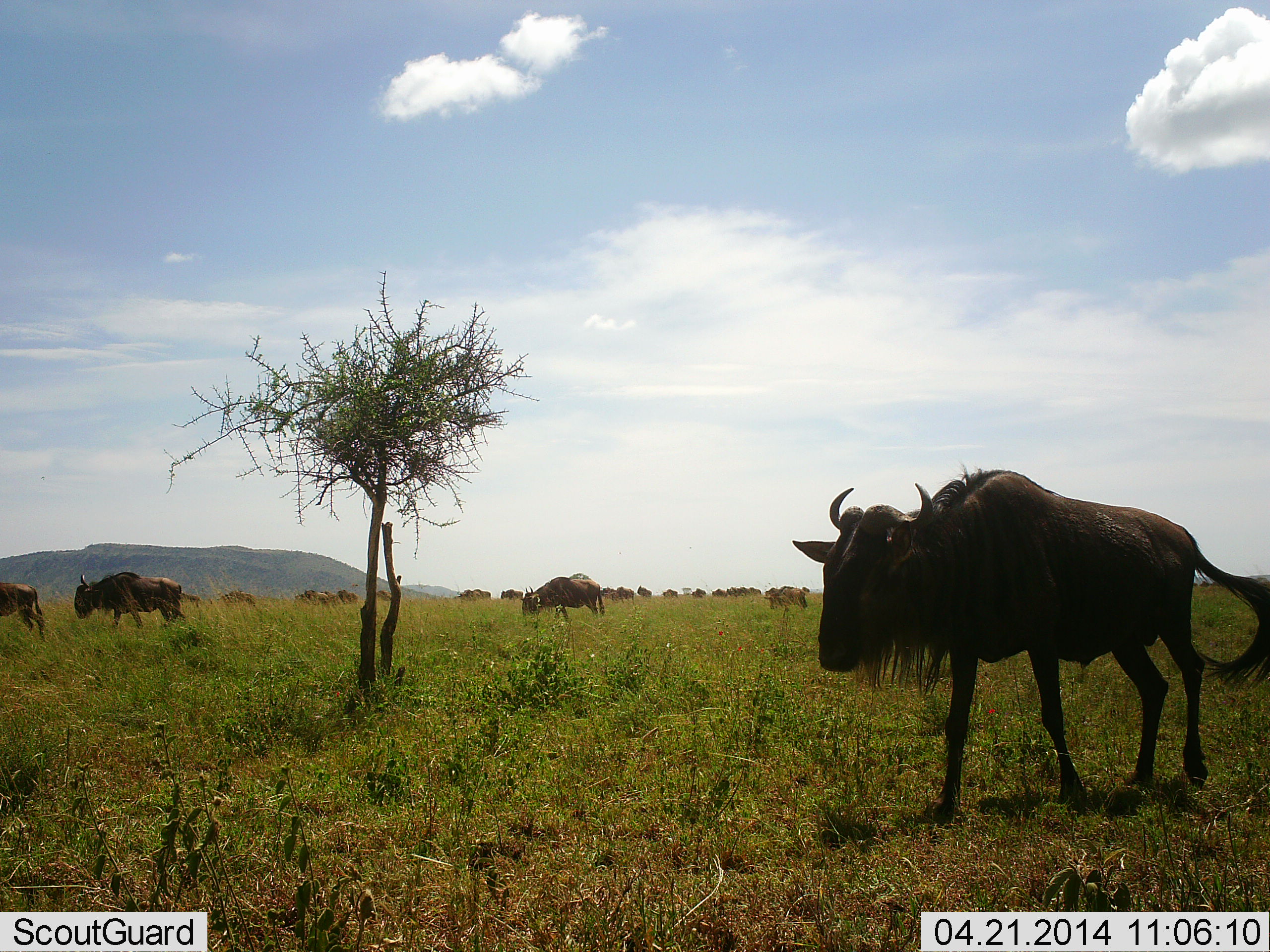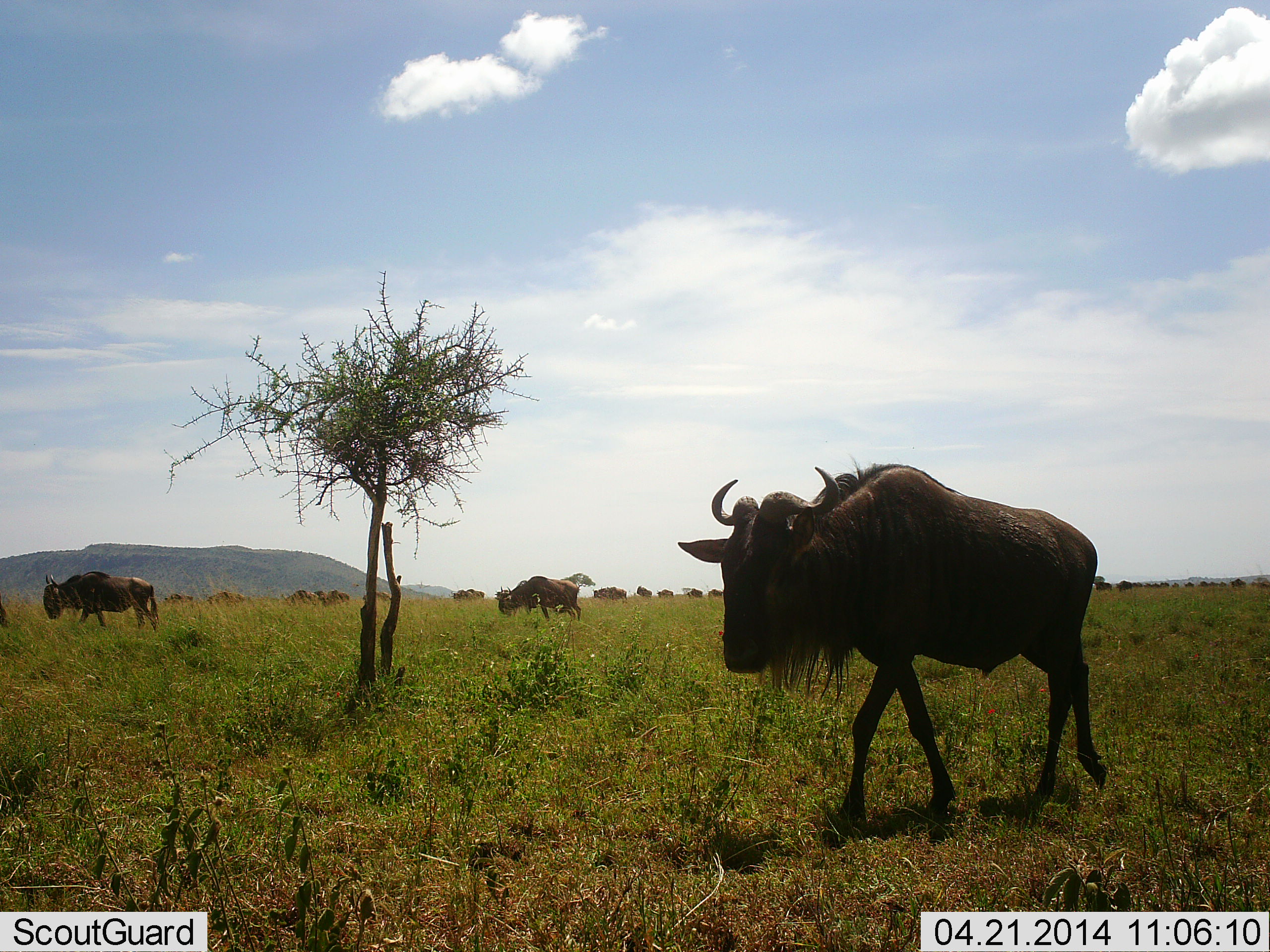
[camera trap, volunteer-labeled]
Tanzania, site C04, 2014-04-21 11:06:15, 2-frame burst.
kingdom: Animalia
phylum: Chordata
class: Mammalia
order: Artiodactyla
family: Bovidae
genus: Connochaetes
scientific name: Connochaetes taurinus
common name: blue wildebeest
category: wildebeest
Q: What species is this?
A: Wildebeest (blue wildebeest) (Connochaetes taurinus).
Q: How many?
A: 11-50.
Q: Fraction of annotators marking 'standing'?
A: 0%.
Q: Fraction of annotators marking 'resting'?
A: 0%.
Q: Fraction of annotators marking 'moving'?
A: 100%.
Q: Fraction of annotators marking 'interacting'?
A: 0%.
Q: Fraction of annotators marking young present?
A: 0%.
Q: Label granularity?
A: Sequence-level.